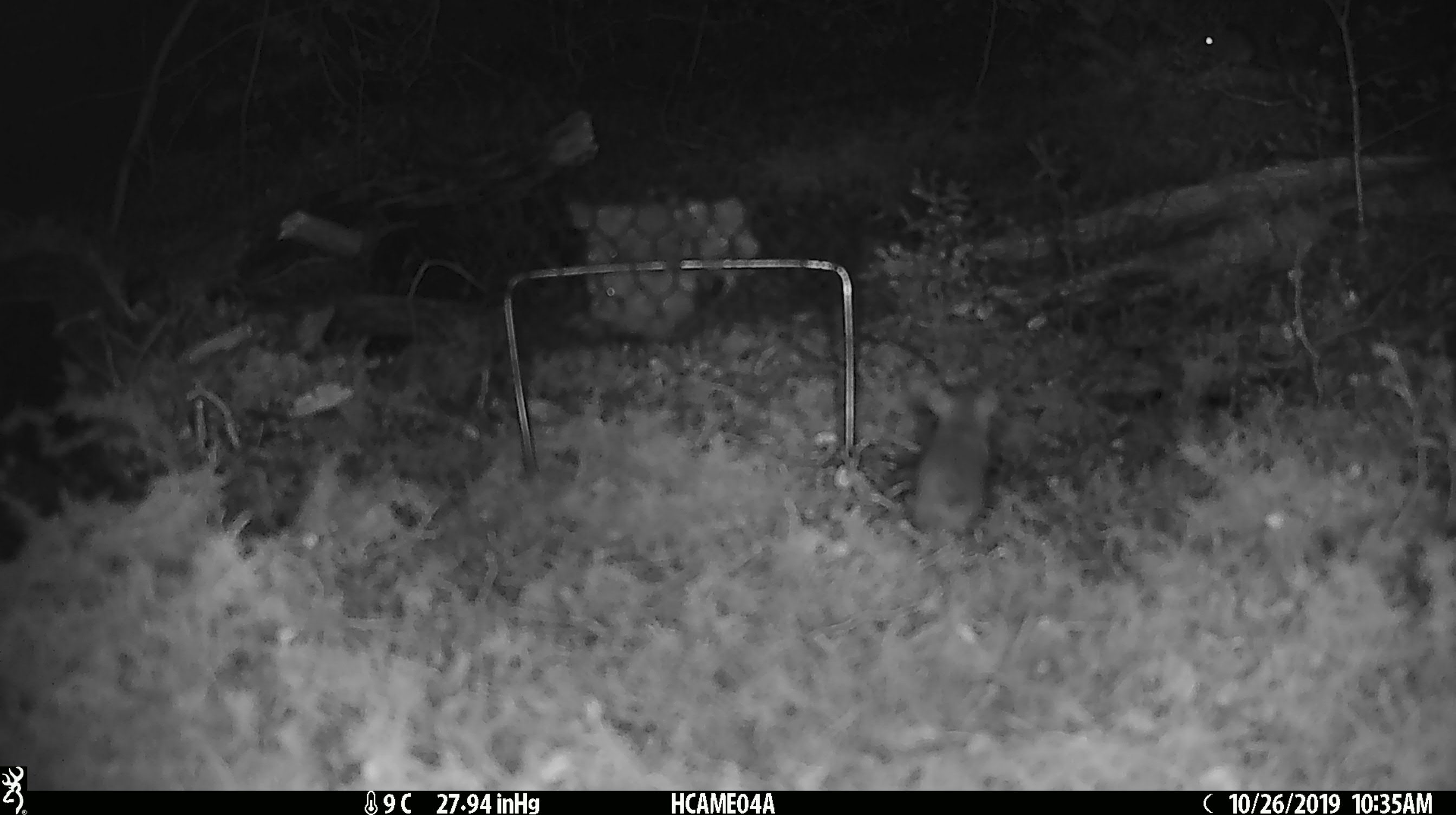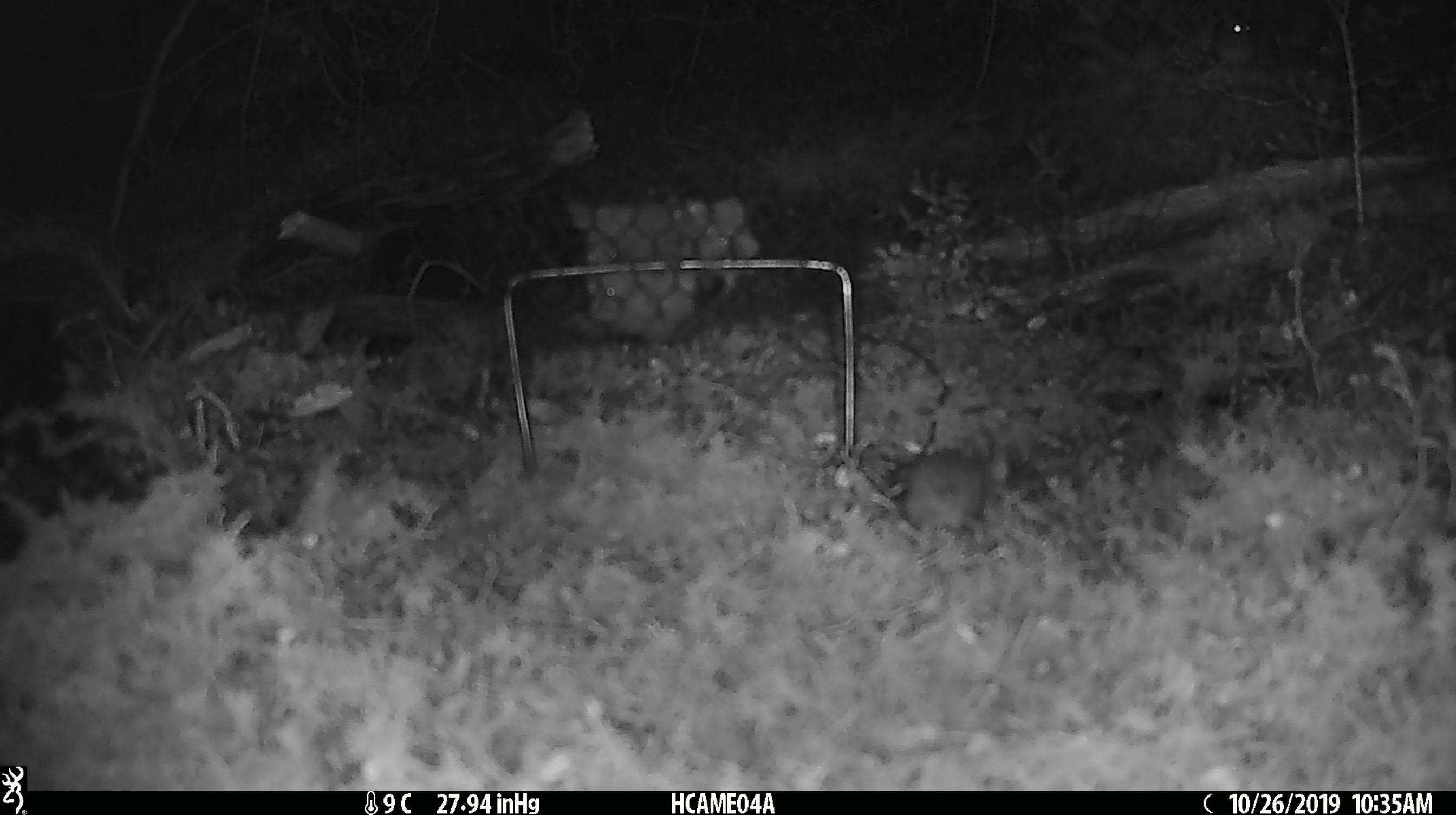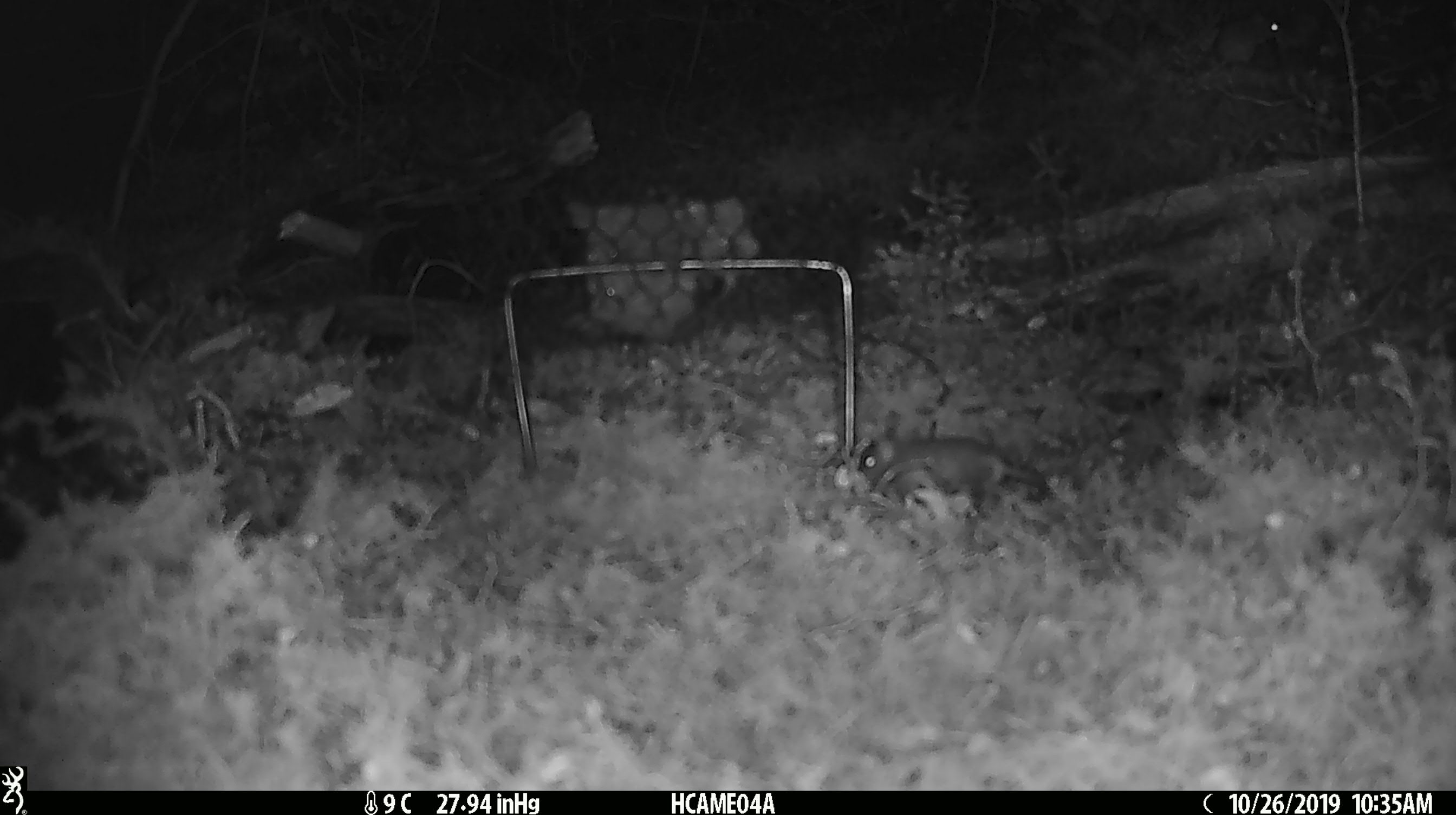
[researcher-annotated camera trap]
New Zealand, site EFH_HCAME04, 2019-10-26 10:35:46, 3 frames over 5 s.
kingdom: Animalia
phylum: Chordata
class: Mammalia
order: Rodentia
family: Muridae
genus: Mus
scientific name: Mus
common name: mouse